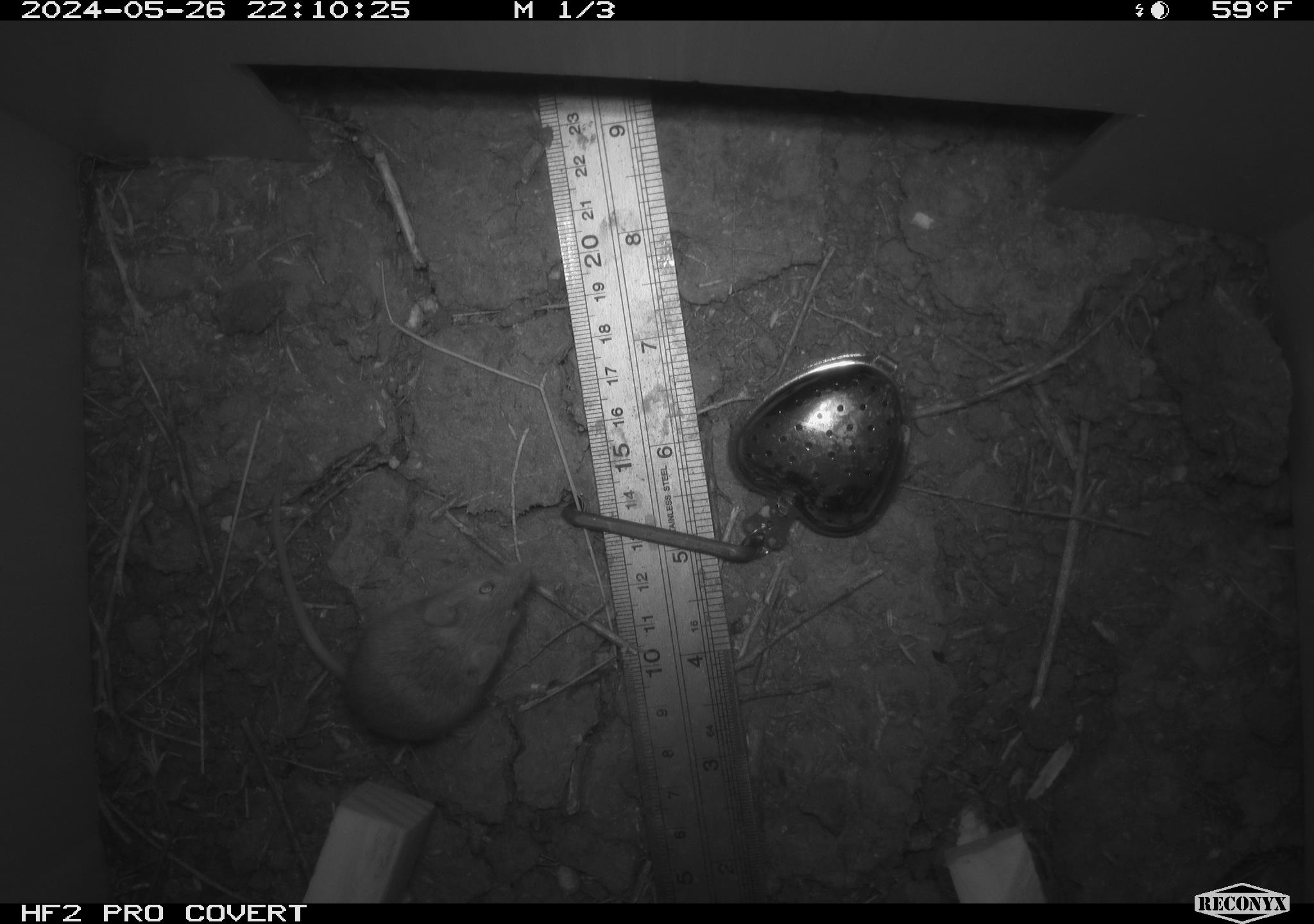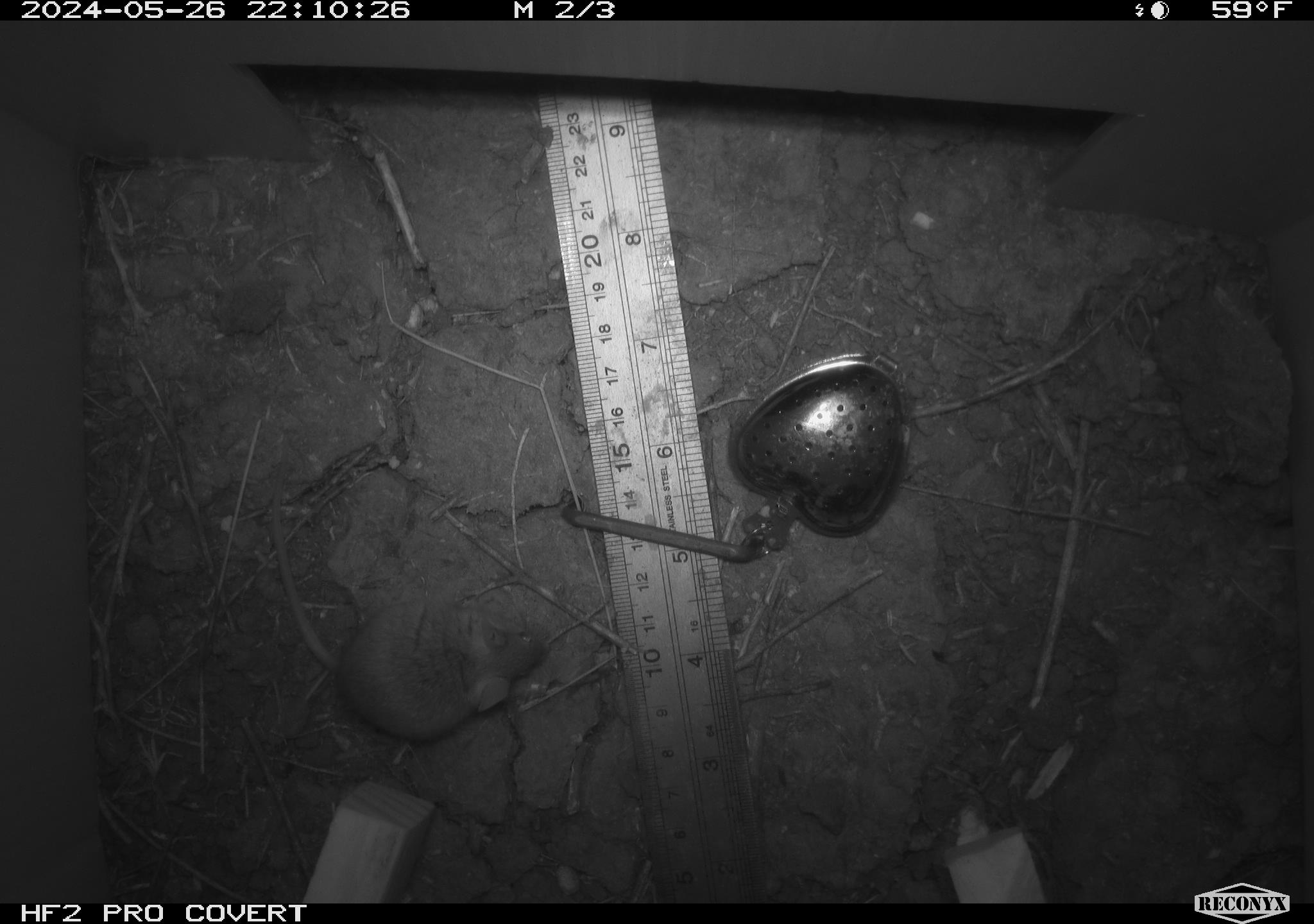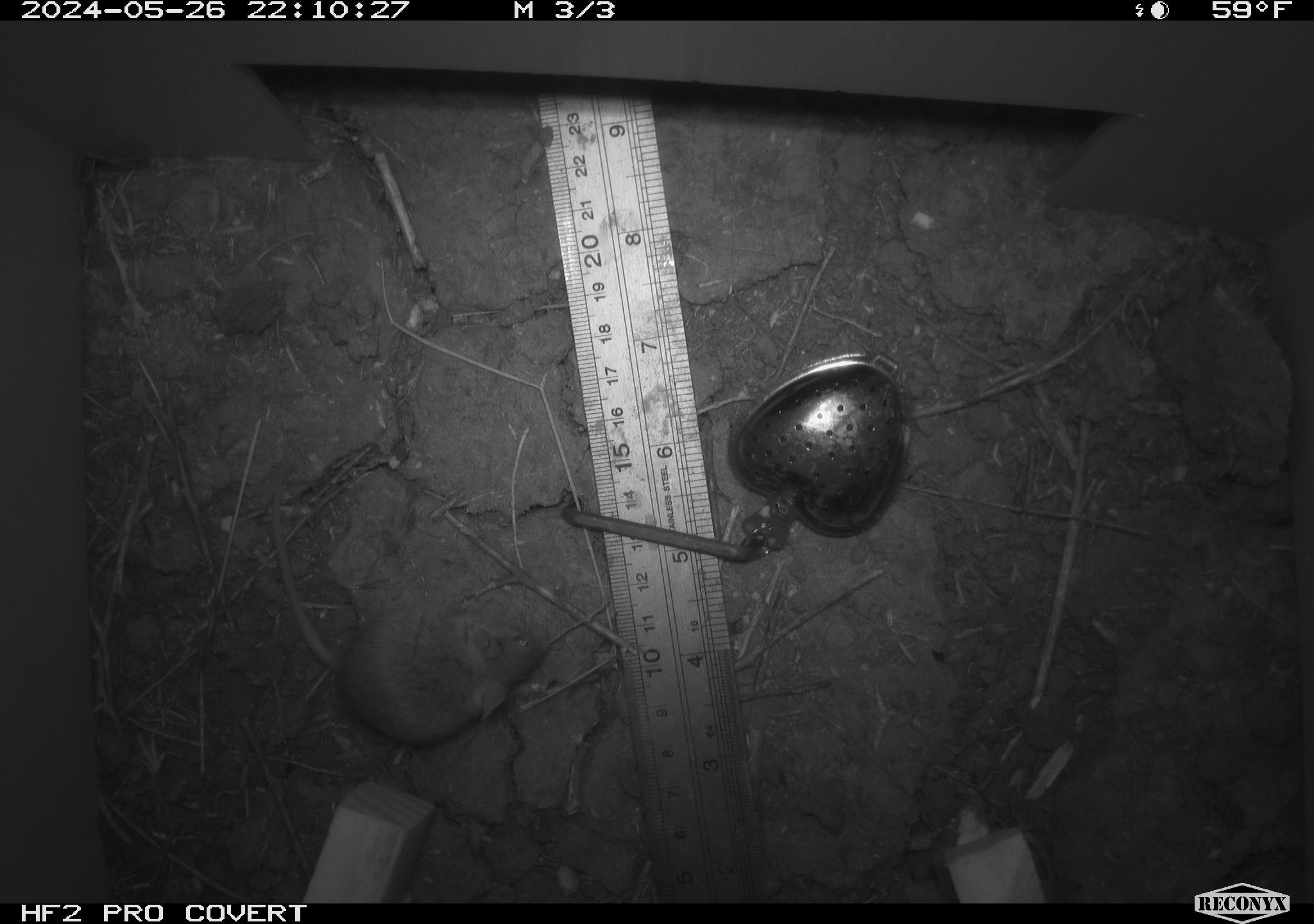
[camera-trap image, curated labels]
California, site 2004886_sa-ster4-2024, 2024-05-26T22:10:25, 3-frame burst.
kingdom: Animalia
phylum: Chordata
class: Mammalia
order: Rodentia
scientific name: Rodentia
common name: mouse species